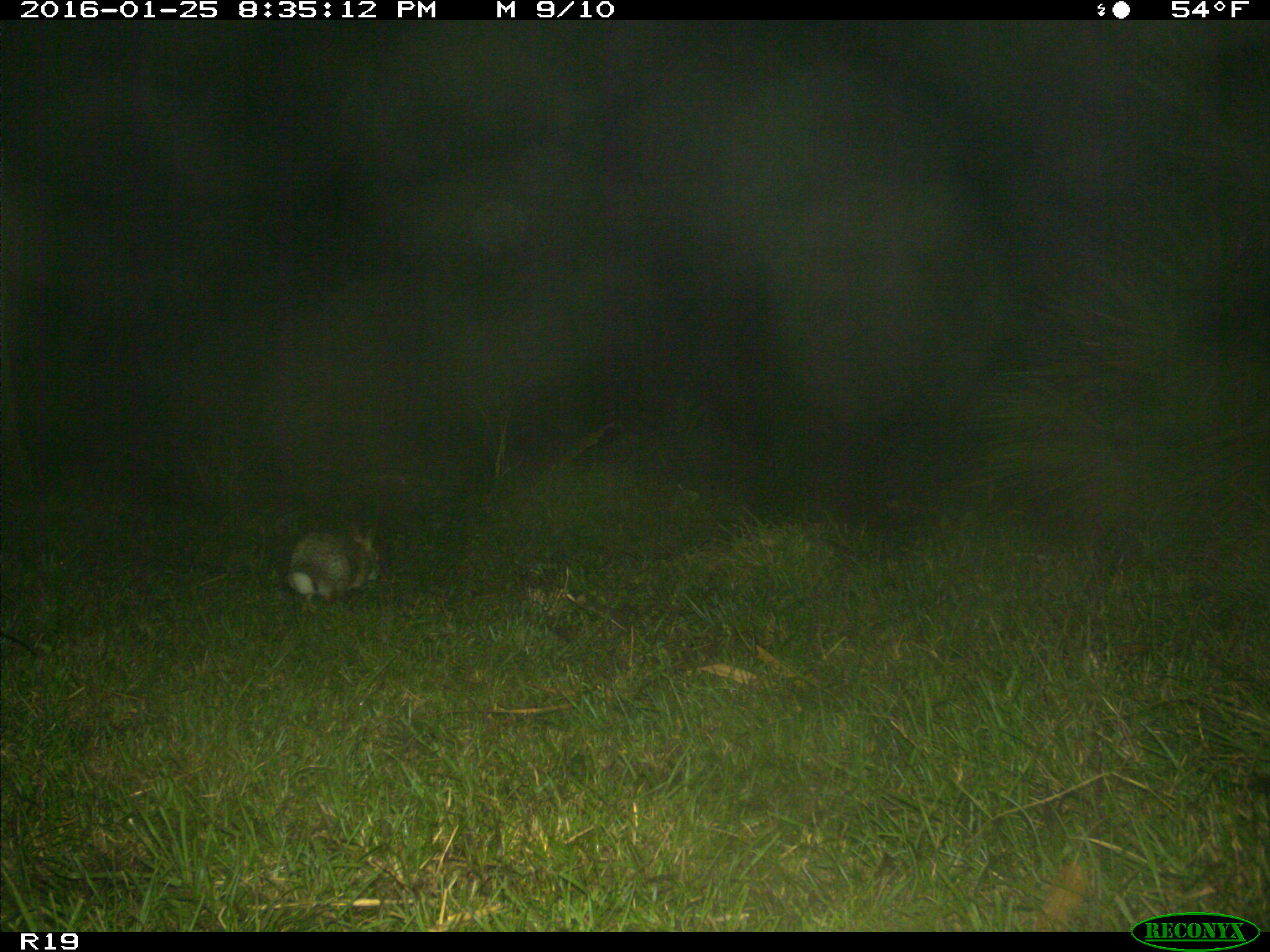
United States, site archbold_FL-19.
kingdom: Animalia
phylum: Chordata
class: Mammalia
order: Lagomorpha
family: Leporidae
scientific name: Leporidae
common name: rabbits and hares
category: unidentified rabbit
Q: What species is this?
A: Unidentified rabbit (rabbits and hares) (Leporidae).